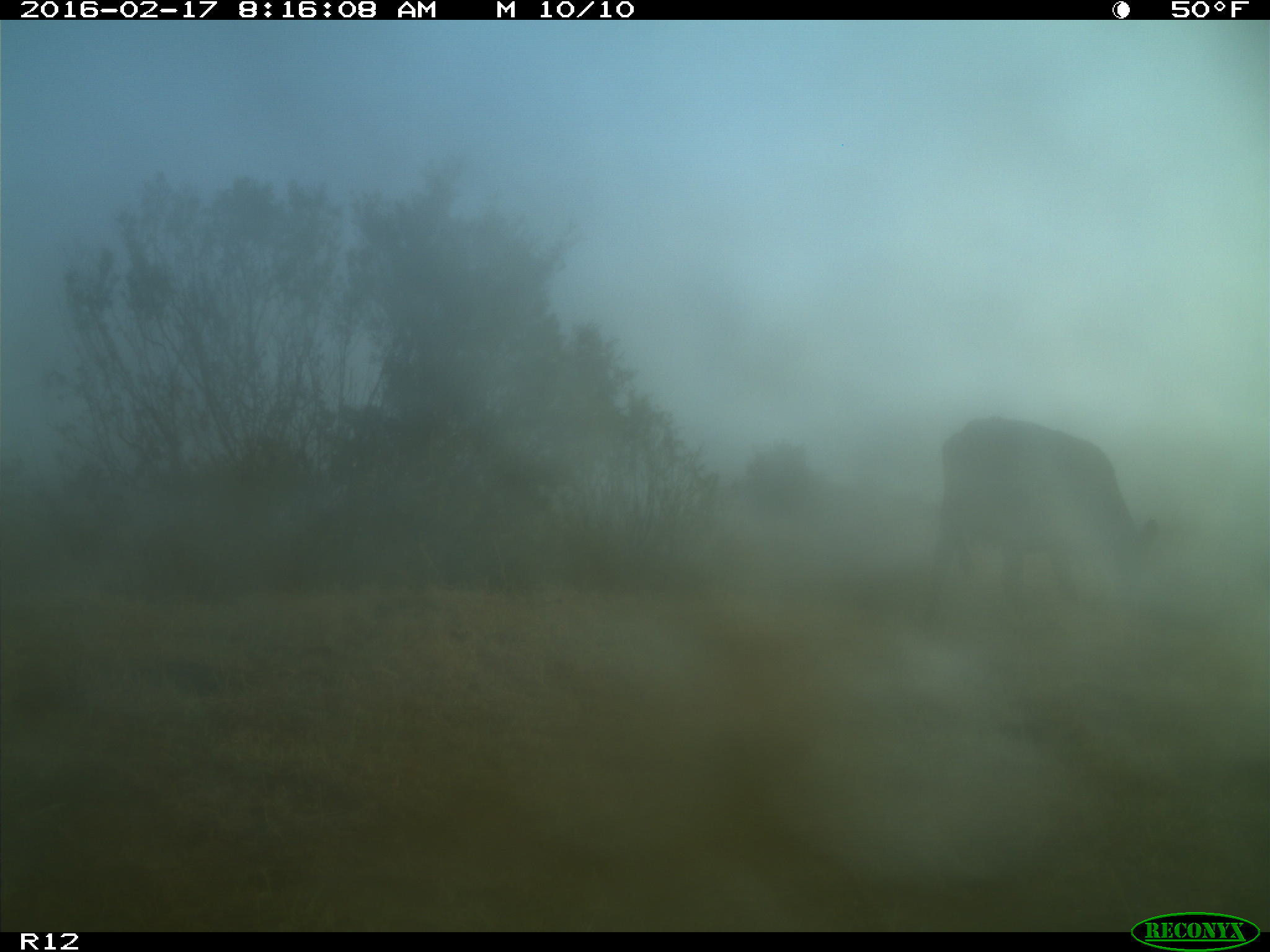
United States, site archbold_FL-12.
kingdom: Animalia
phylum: Chordata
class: Mammalia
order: Artiodactyla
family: Bovidae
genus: Bos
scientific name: Bos taurus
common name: domestic cow